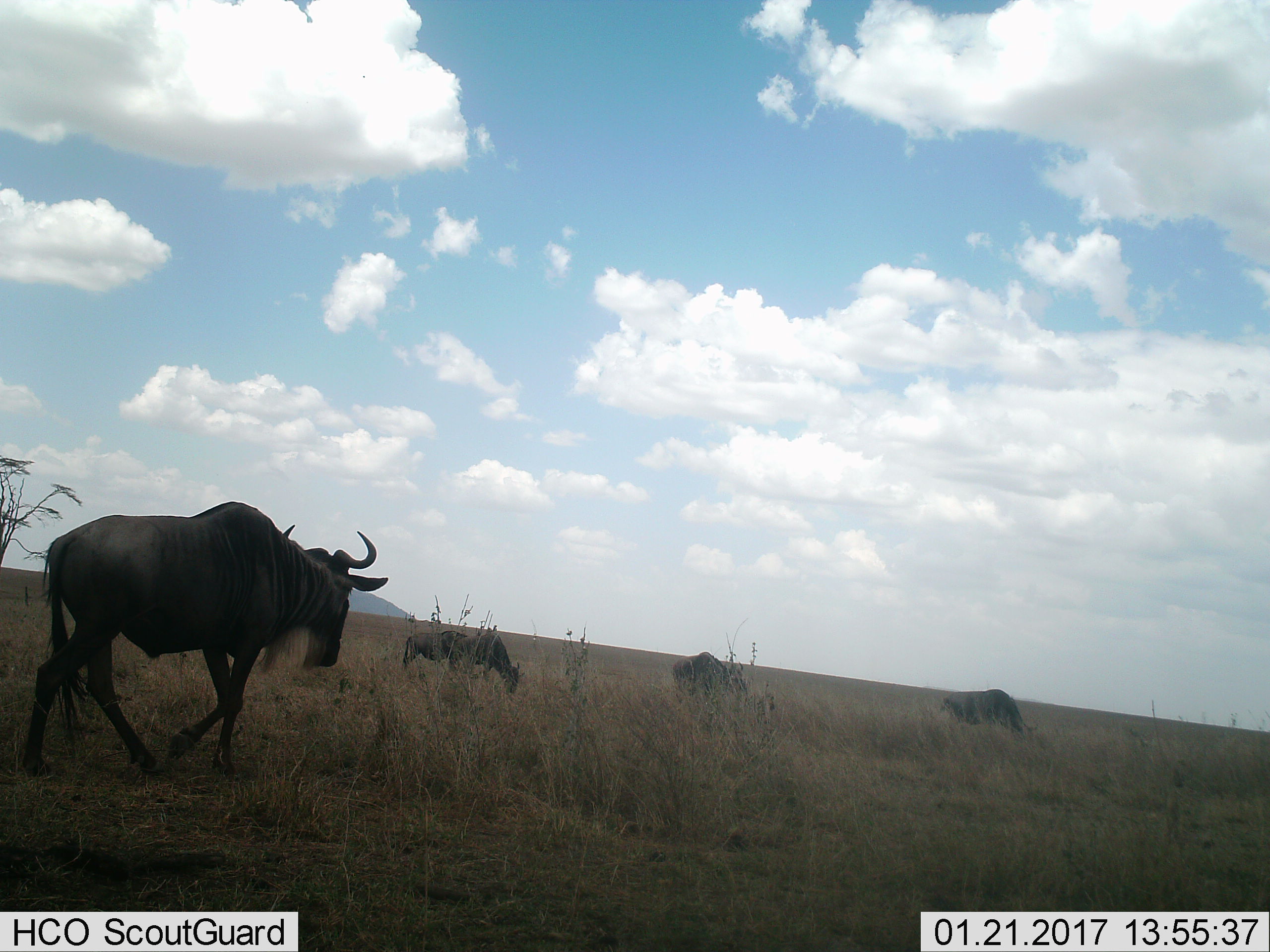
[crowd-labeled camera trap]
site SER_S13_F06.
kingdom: Animalia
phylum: Chordata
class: Mammalia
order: Artiodactyla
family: Bovidae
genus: Connochaetes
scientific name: Connochaetes taurinus taurinus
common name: blue wildebeest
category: wildebeestblue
Wildebeestblue (blue wildebeest) (Connochaetes taurinus taurinus), count 5. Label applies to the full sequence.